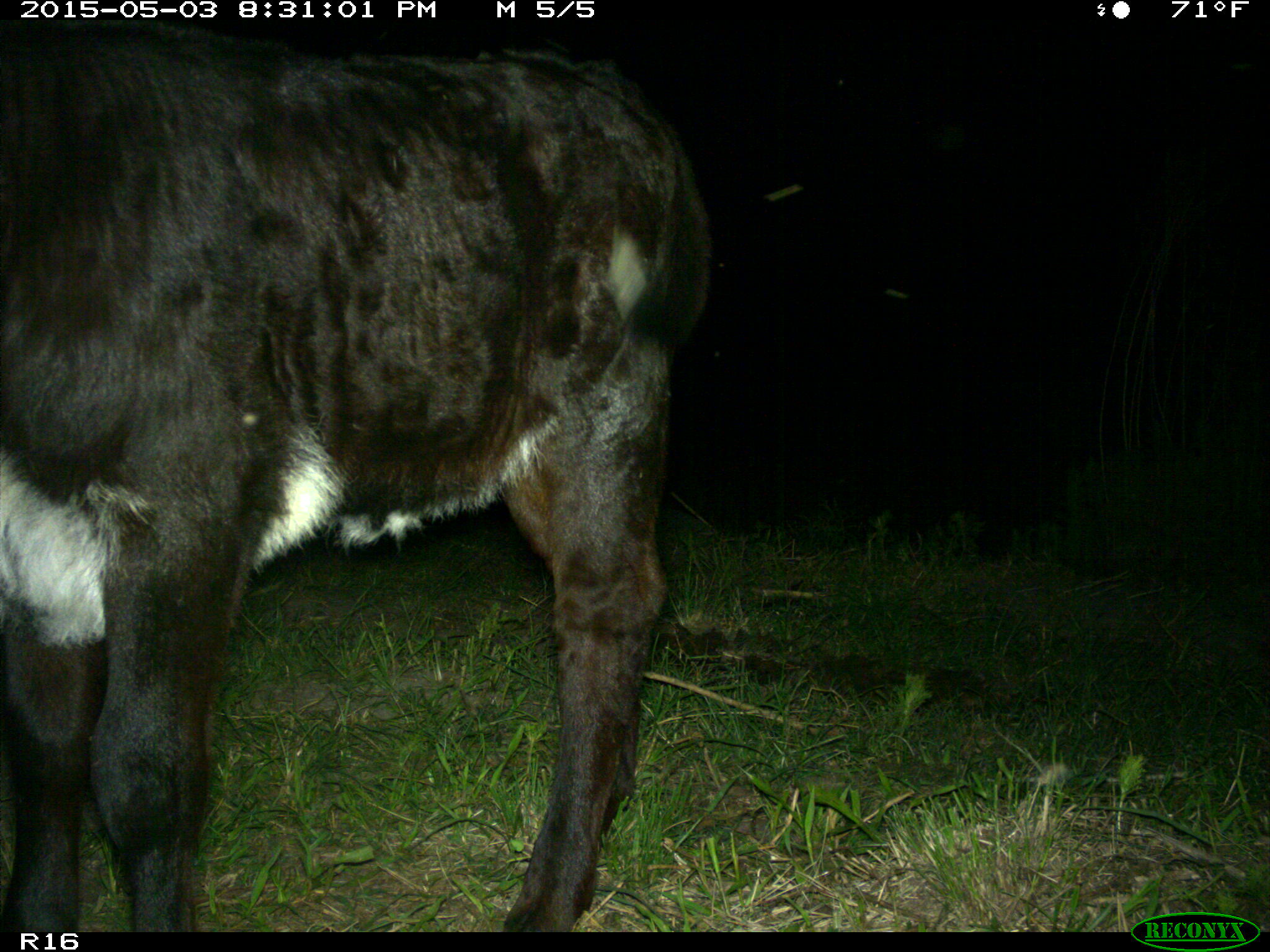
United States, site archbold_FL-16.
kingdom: Animalia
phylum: Chordata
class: Mammalia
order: Artiodactyla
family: Bovidae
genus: Bos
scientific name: Bos taurus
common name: domestic cow